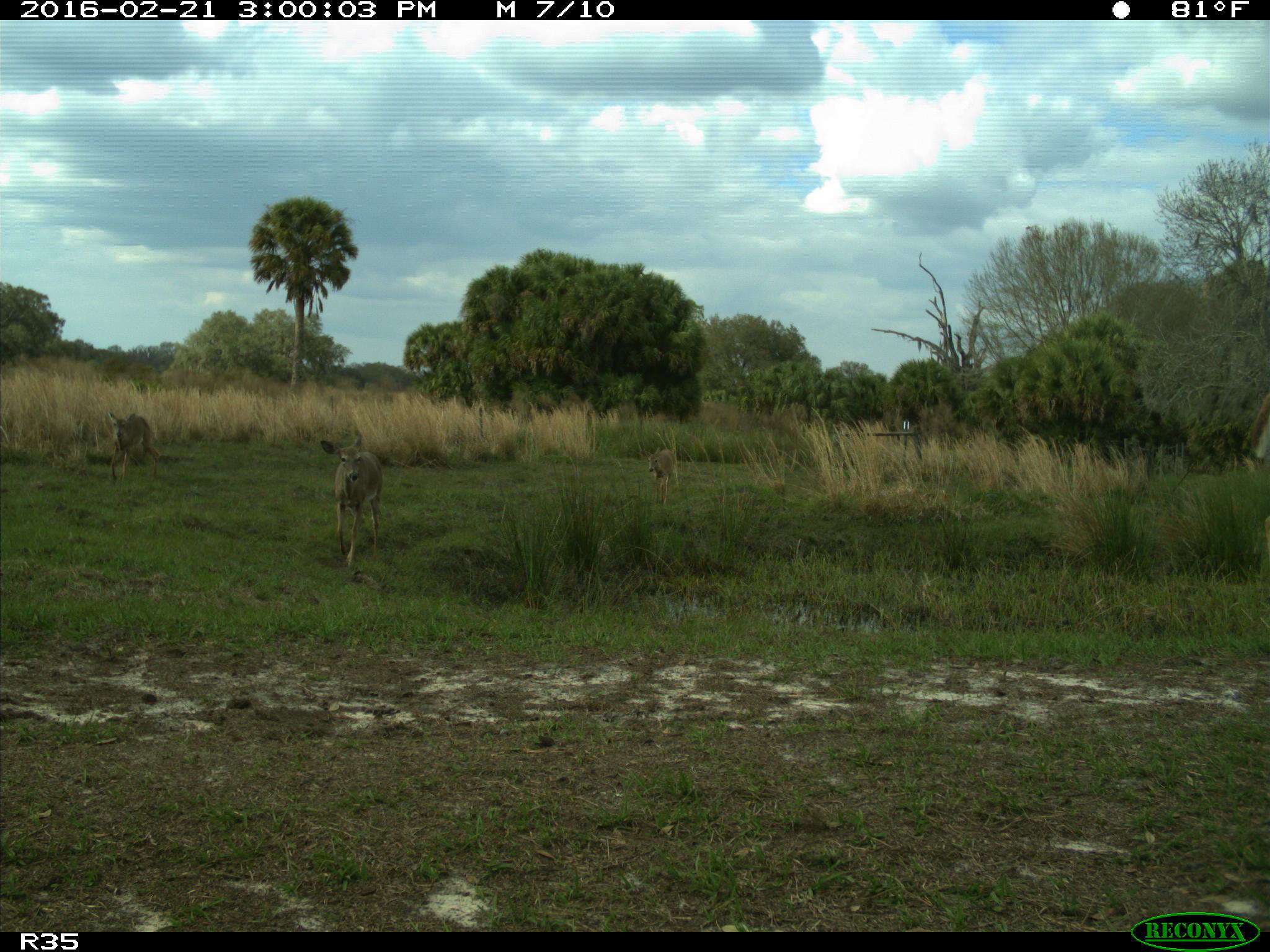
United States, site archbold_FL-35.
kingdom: Animalia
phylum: Chordata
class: Mammalia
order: Artiodactyla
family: Cervidae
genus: Odocoileus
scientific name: Odocoileus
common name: deer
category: unidentified deer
Unidentified deer (deer) (Odocoileus).